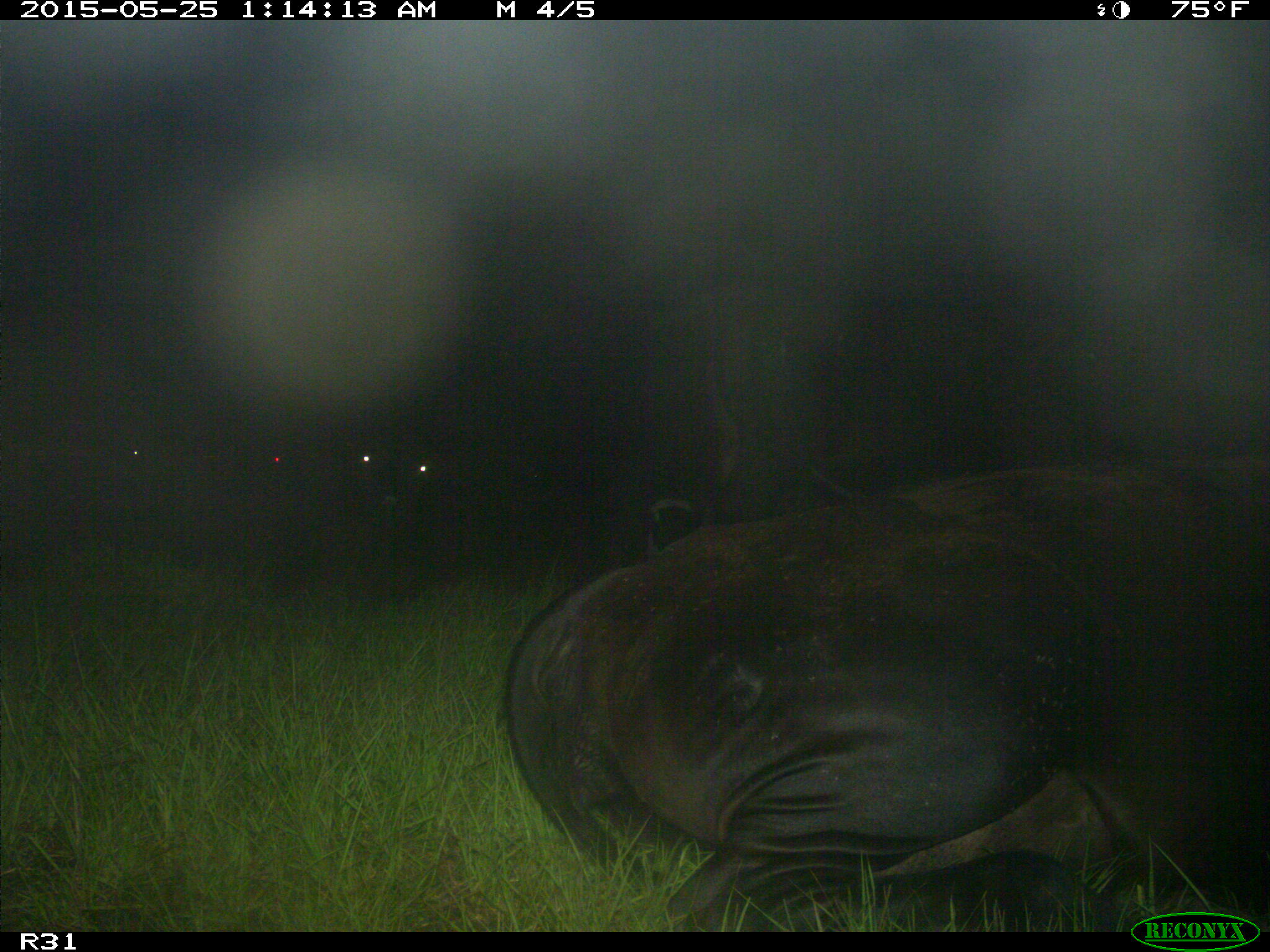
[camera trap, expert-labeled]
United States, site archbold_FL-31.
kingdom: Animalia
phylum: Chordata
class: Mammalia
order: Artiodactyla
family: Bovidae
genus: Bos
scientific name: Bos taurus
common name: domestic cow